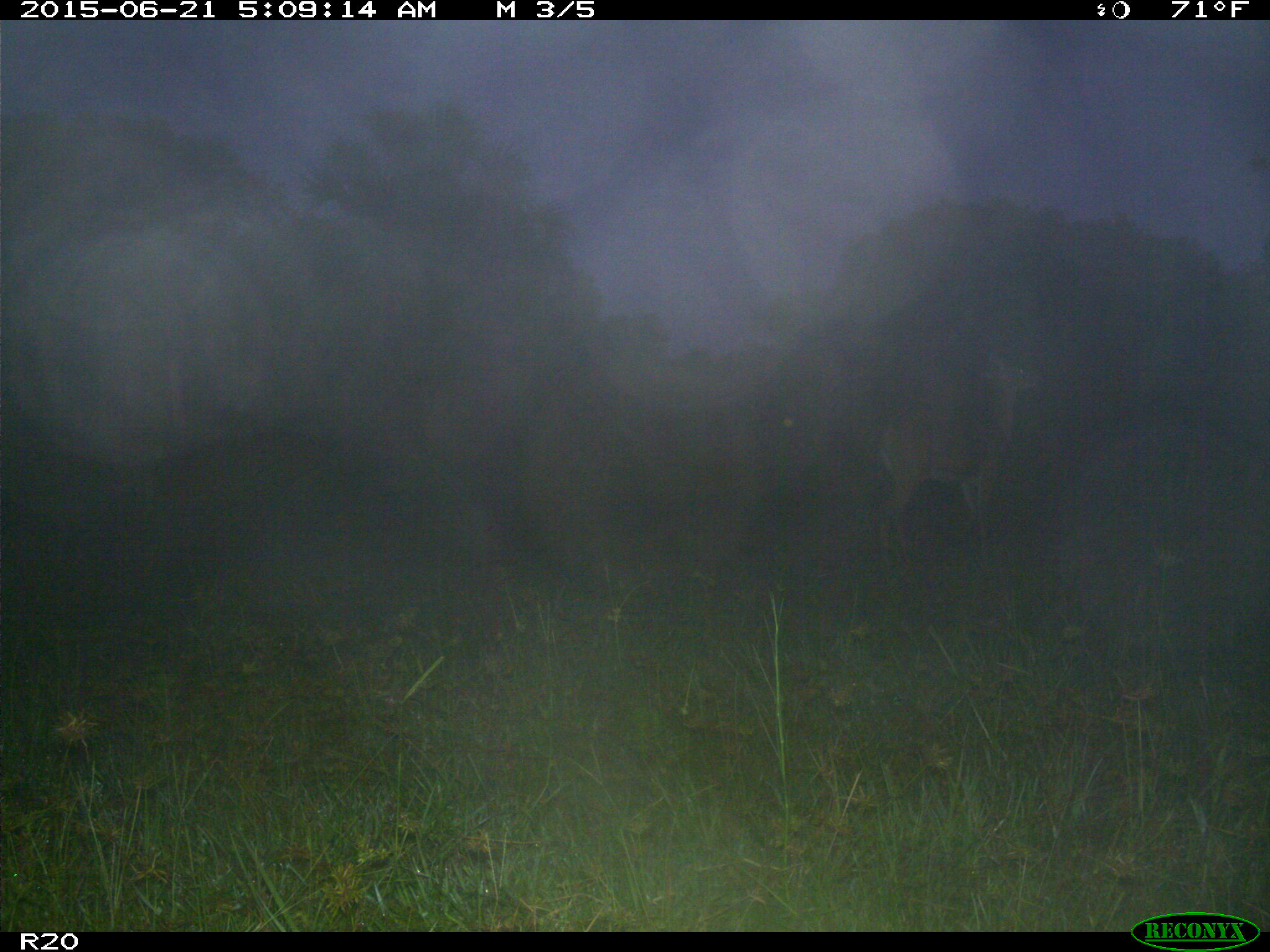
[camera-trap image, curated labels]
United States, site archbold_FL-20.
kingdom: Animalia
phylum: Chordata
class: Mammalia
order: Artiodactyla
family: Cervidae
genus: Odocoileus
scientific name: Odocoileus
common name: deer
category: unidentified deer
Unidentified deer (deer) (Odocoileus).